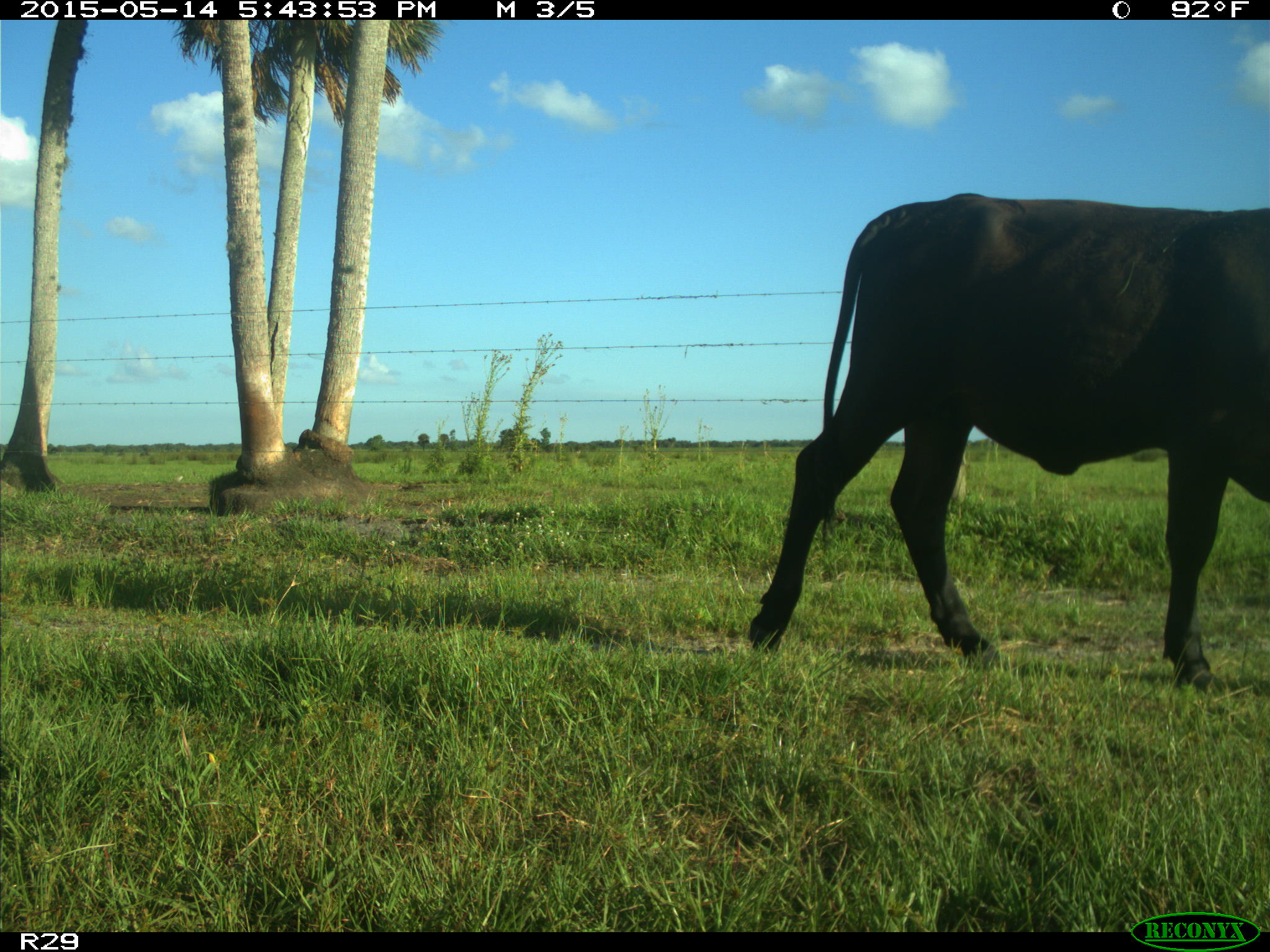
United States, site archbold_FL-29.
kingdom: Animalia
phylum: Chordata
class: Mammalia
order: Artiodactyla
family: Bovidae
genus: Bos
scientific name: Bos taurus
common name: domestic cow